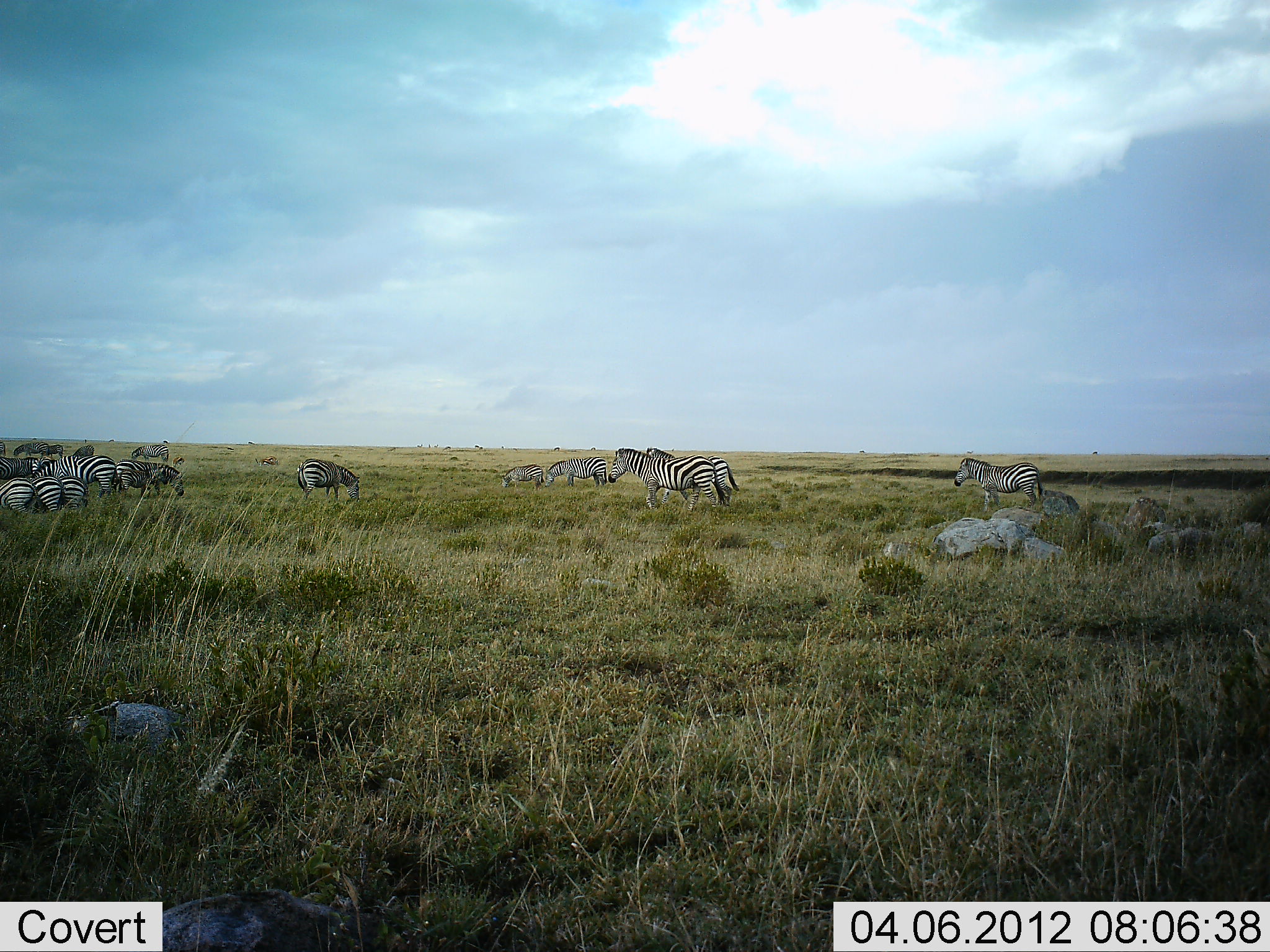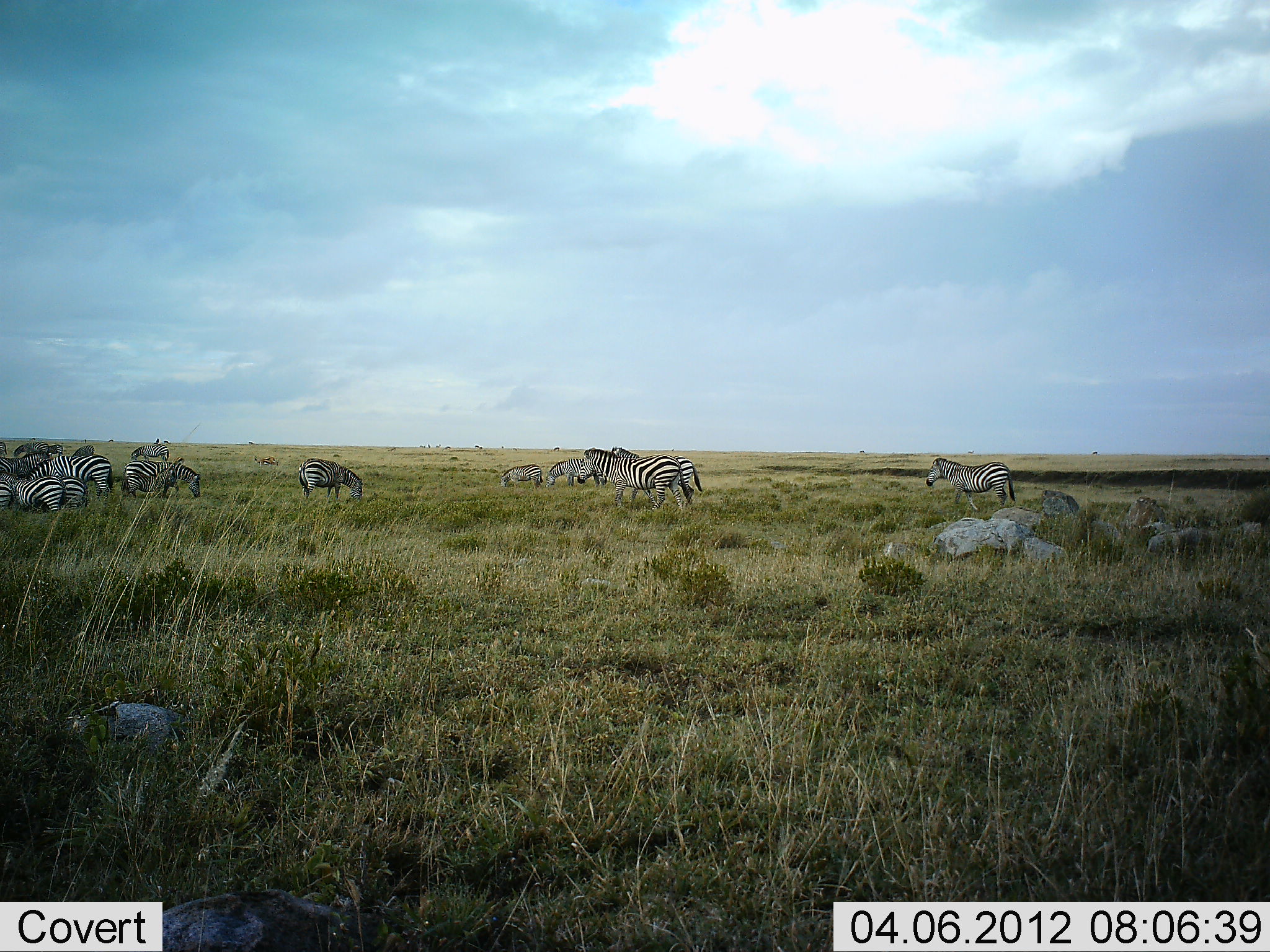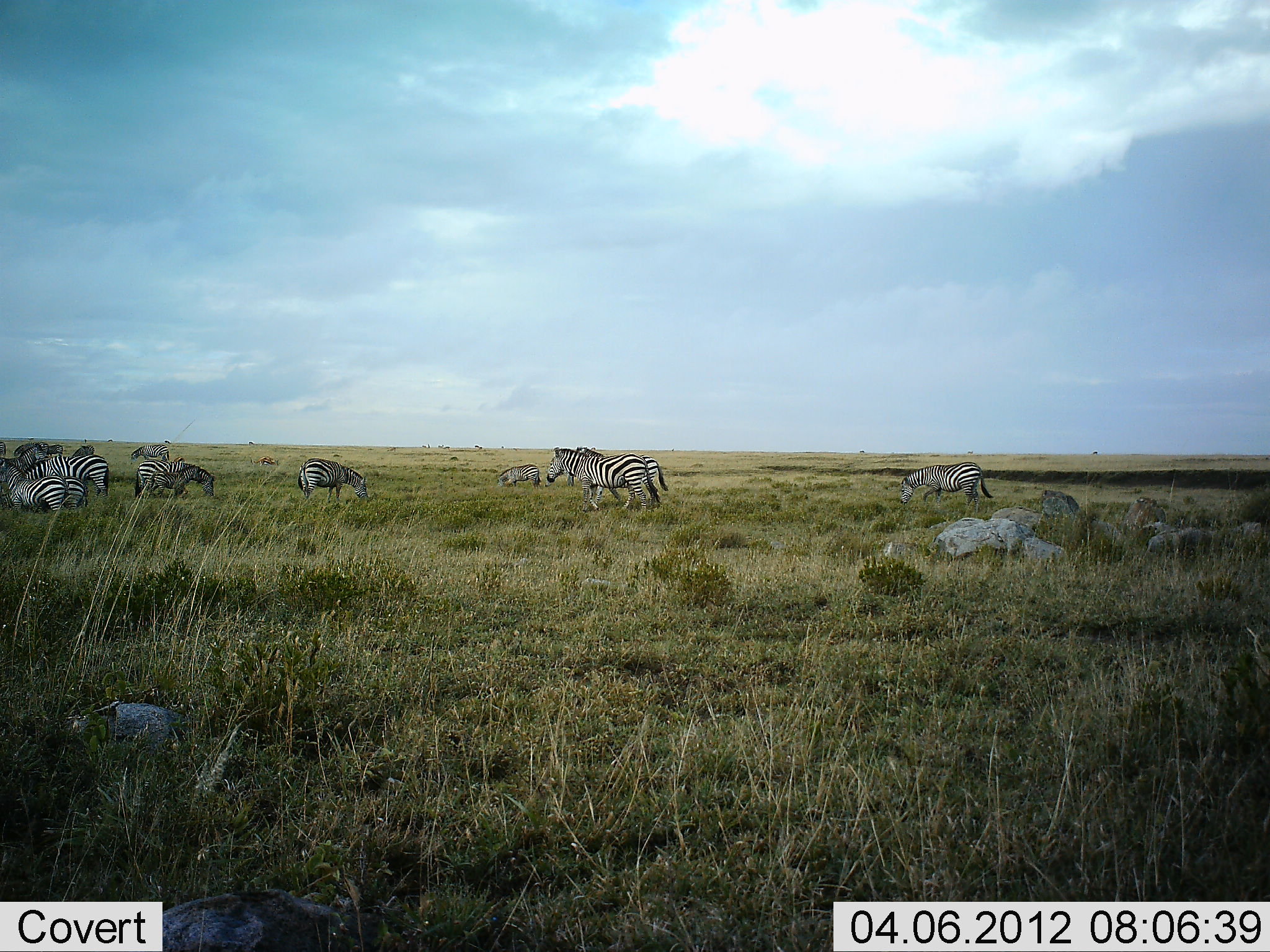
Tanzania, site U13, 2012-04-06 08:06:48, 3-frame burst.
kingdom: Animalia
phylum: Chordata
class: Mammalia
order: Perissodactyla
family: Equidae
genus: Equus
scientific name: Equus quagga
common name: plains zebra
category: zebra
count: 11-50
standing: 57%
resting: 0%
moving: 90%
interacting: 5%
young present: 14%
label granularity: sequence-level